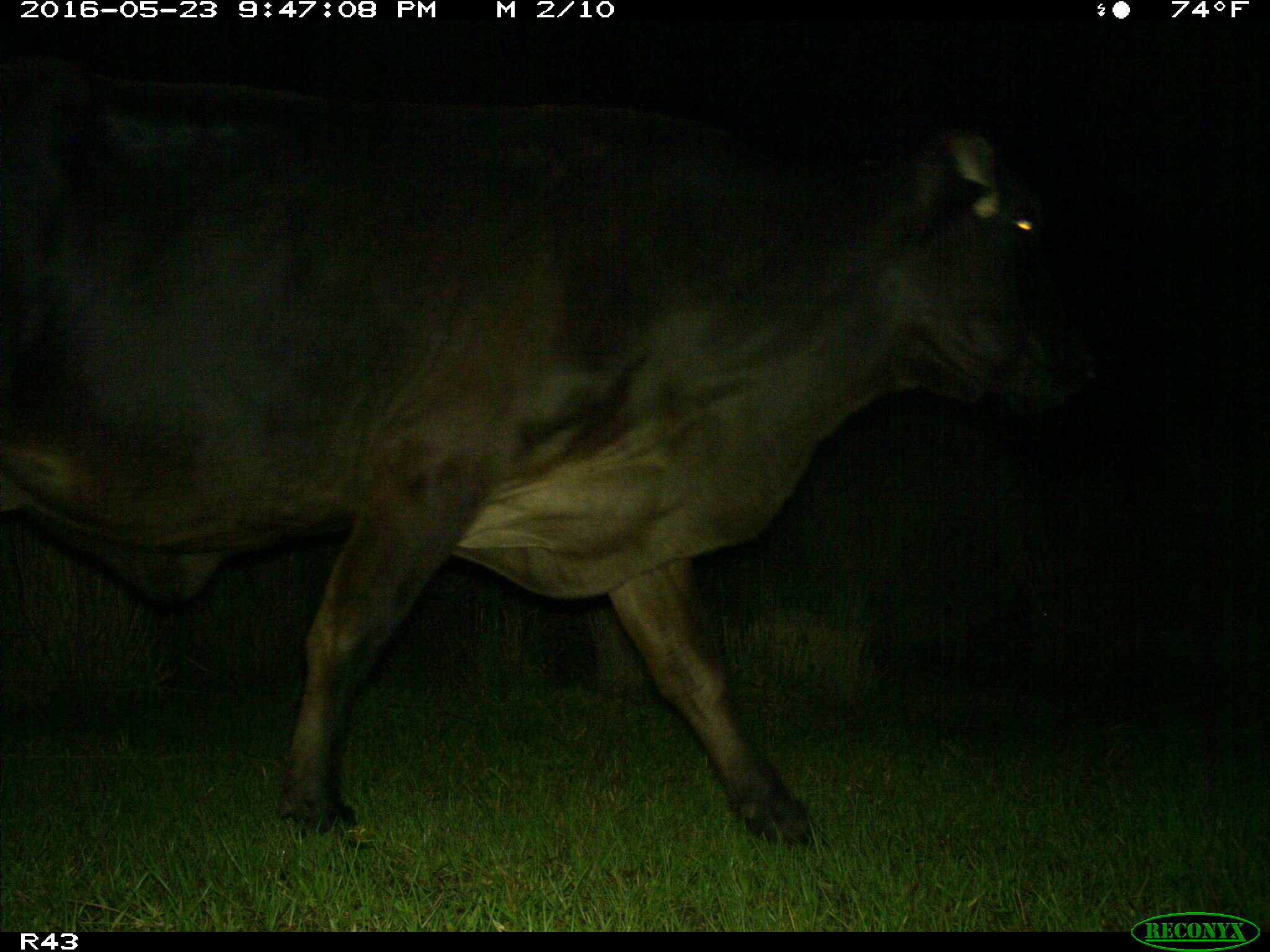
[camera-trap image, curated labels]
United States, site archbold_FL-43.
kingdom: Animalia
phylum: Chordata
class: Mammalia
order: Artiodactyla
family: Bovidae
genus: Bos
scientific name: Bos taurus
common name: domestic cow